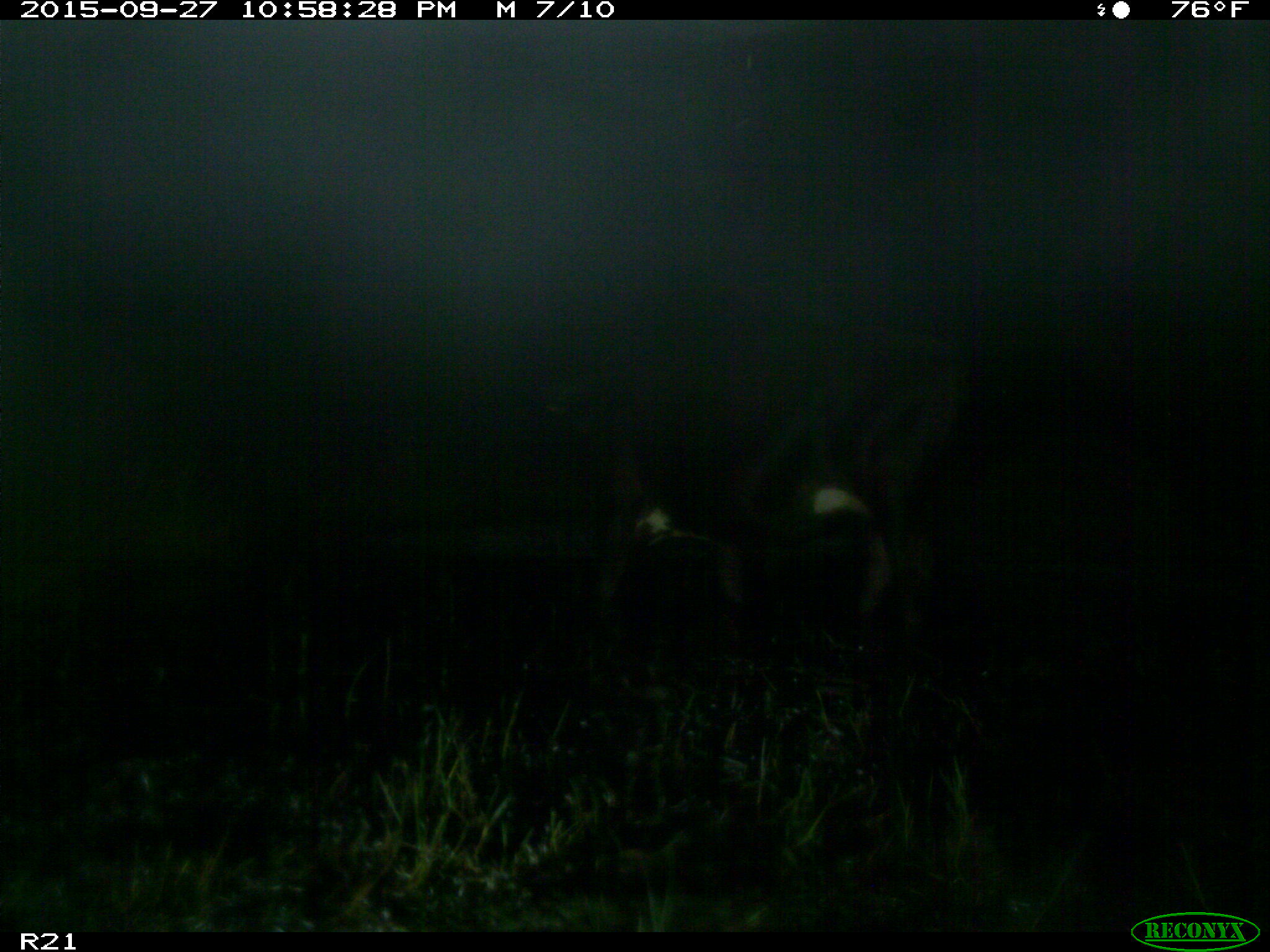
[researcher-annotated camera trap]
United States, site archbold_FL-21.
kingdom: Animalia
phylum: Chordata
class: Mammalia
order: Artiodactyla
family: Bovidae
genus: Bos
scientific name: Bos taurus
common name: domestic cow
Bos taurus (domestic cow).